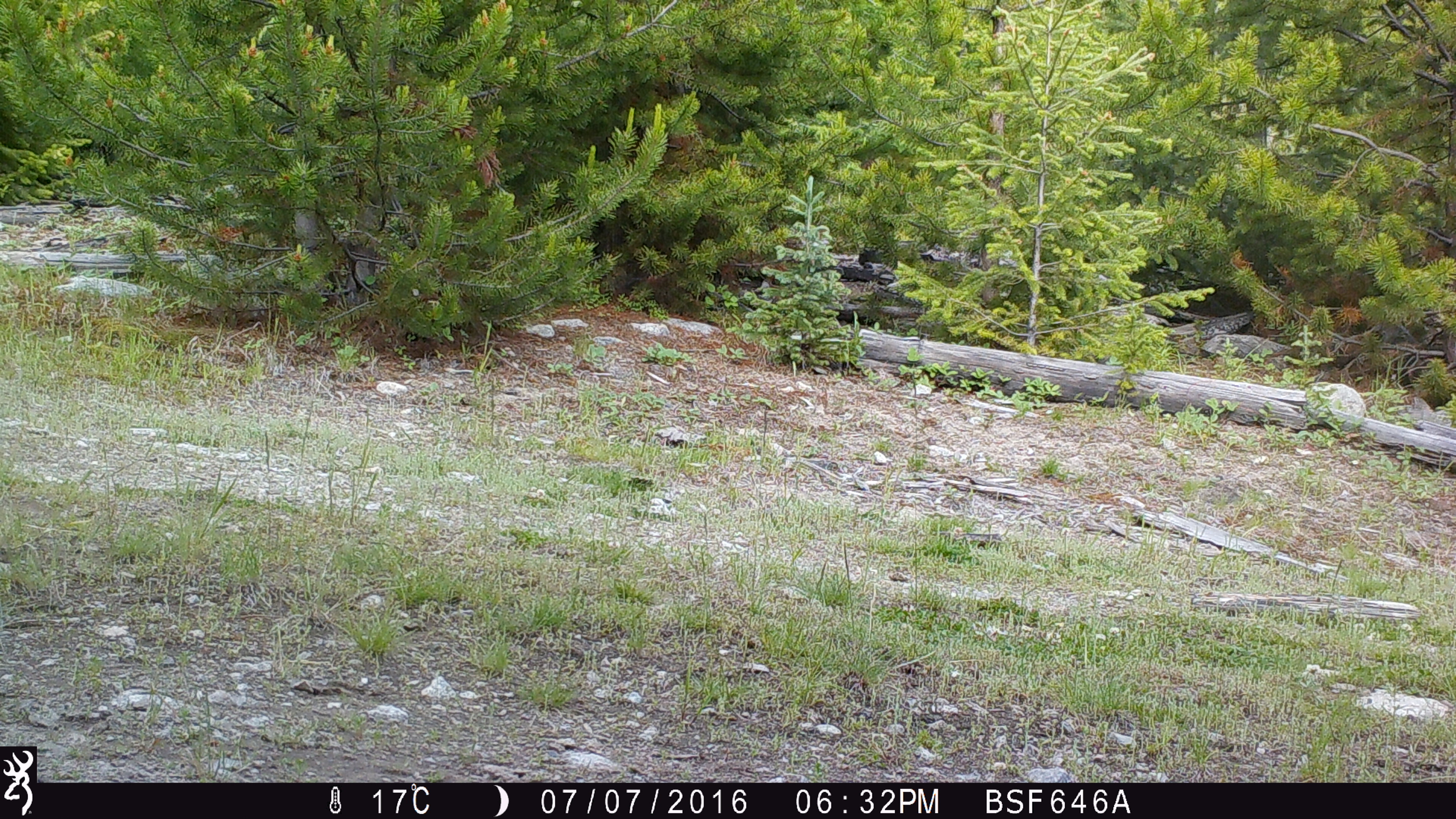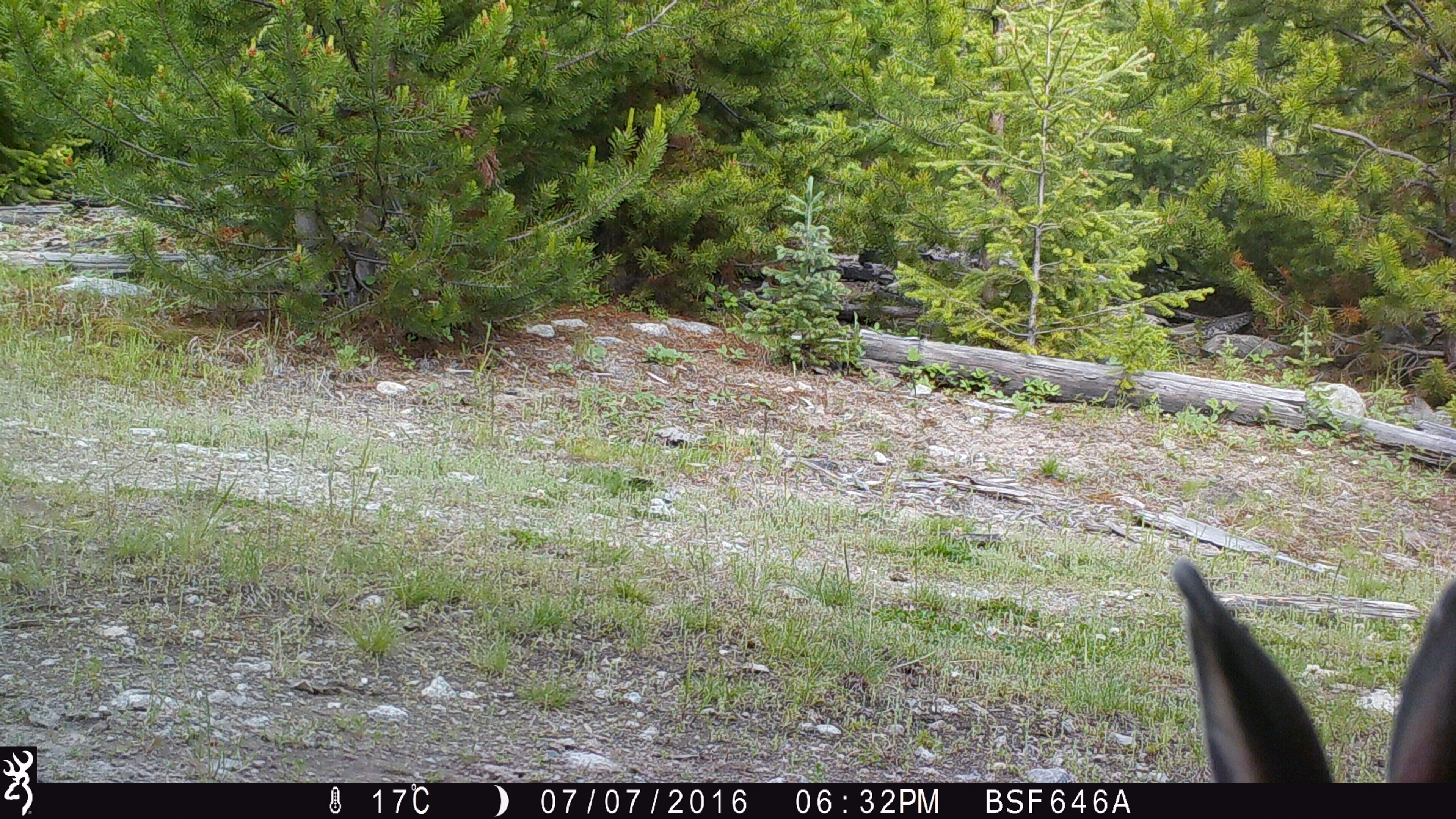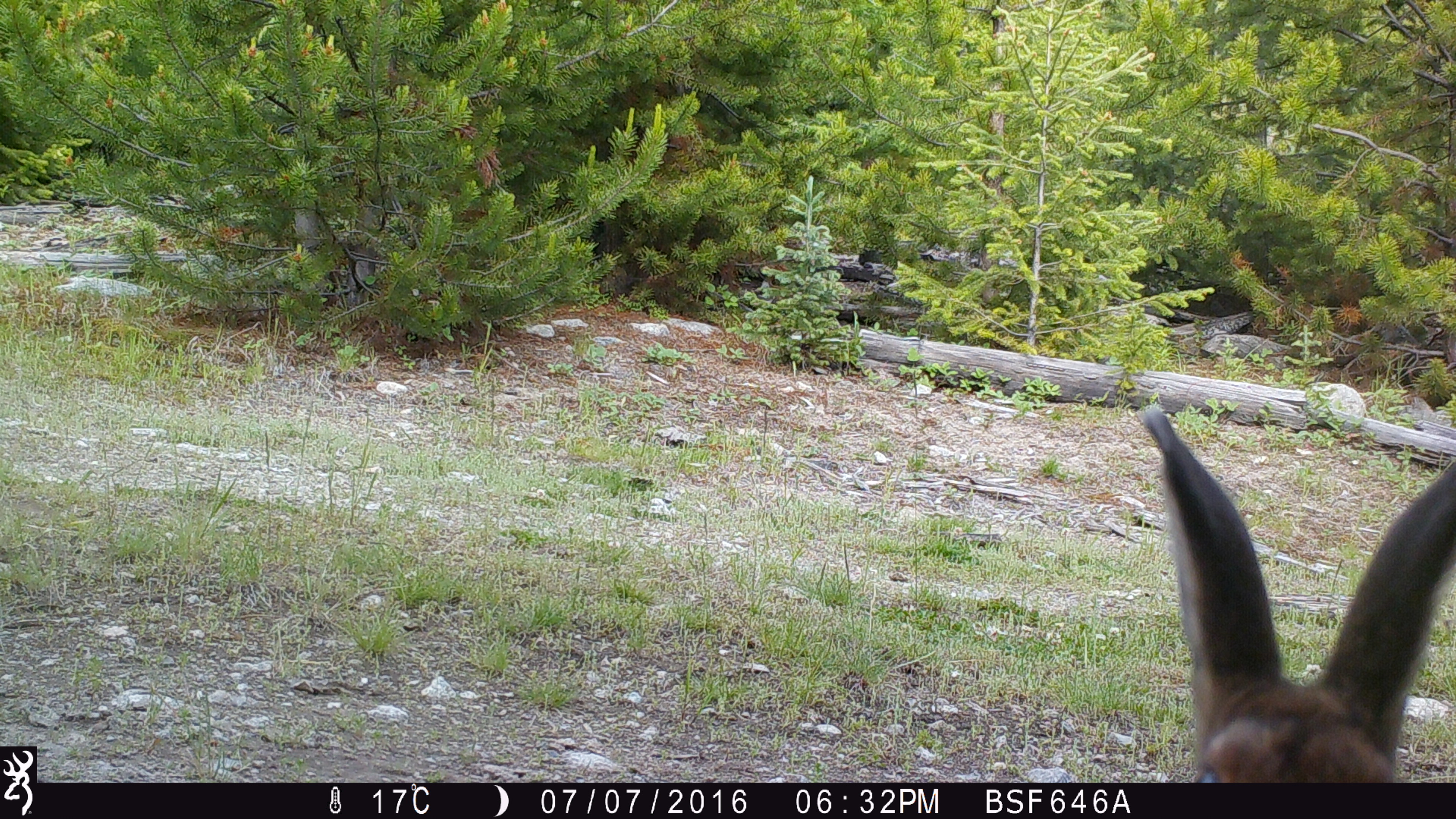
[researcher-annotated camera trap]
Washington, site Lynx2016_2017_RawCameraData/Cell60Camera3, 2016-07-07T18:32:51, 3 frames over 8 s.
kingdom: Animalia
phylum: Chordata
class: Mammalia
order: Lagomorpha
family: Leporidae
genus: Lepus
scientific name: Lepus americanus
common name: snowshoe hare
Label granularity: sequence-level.